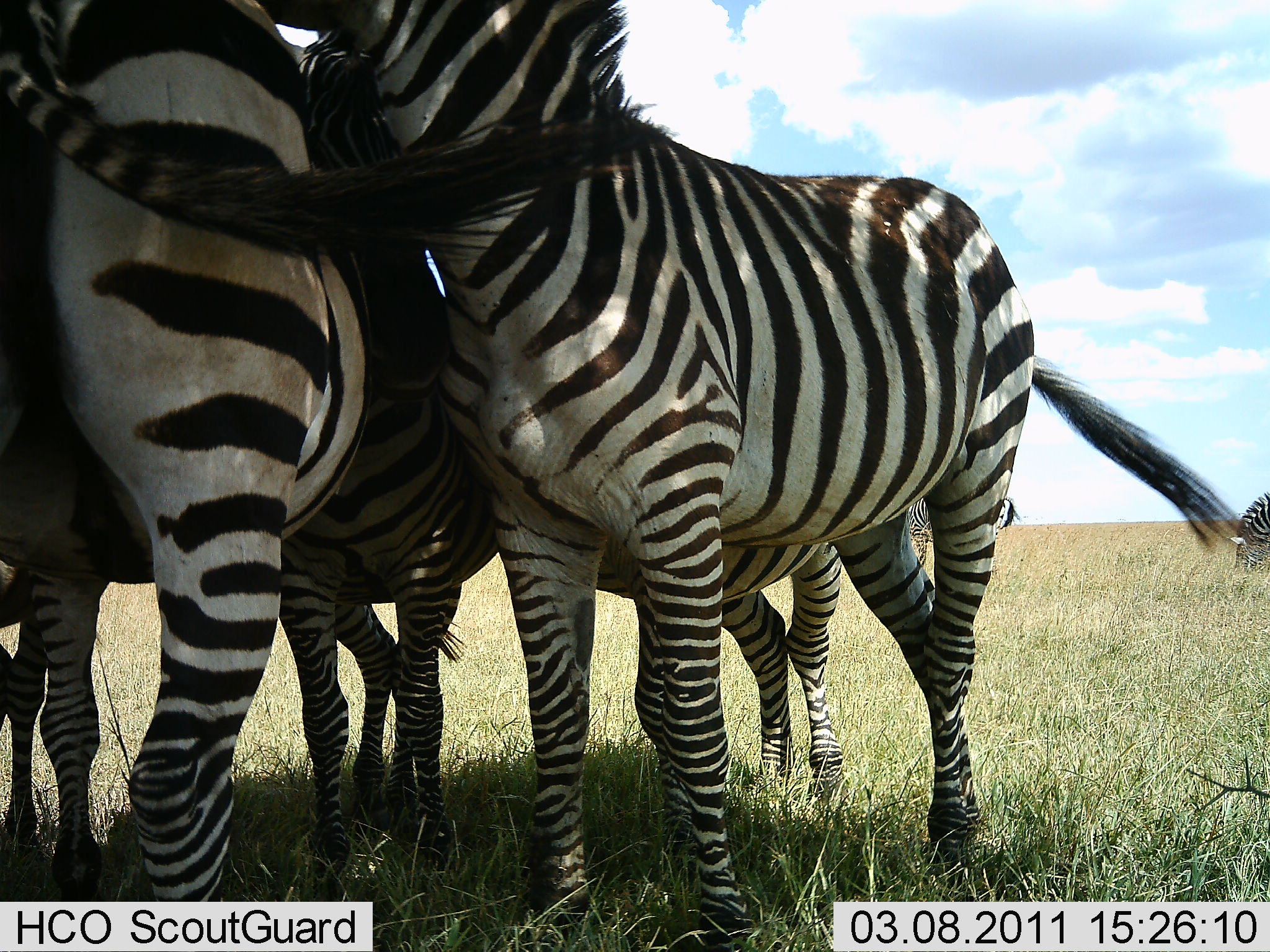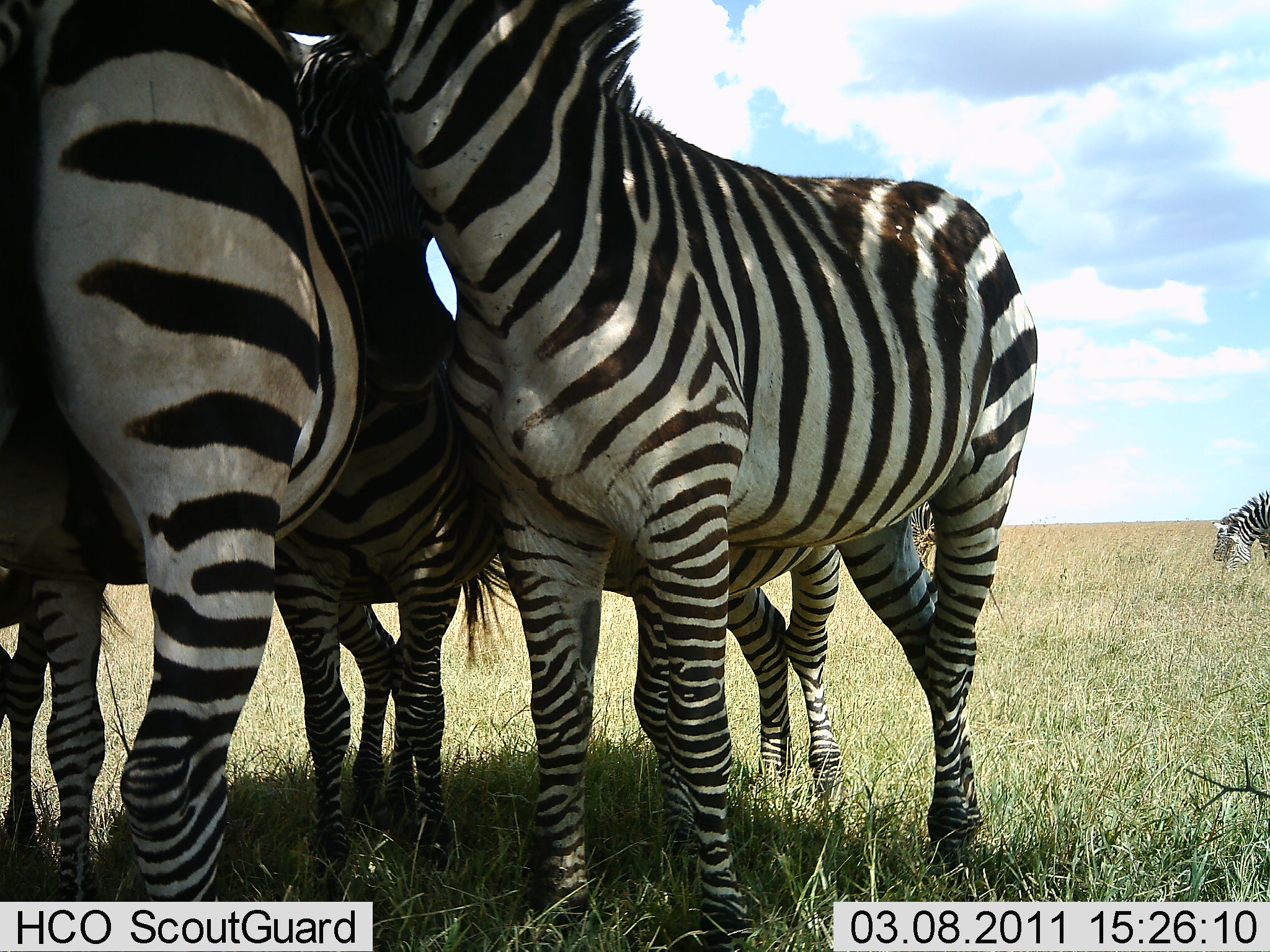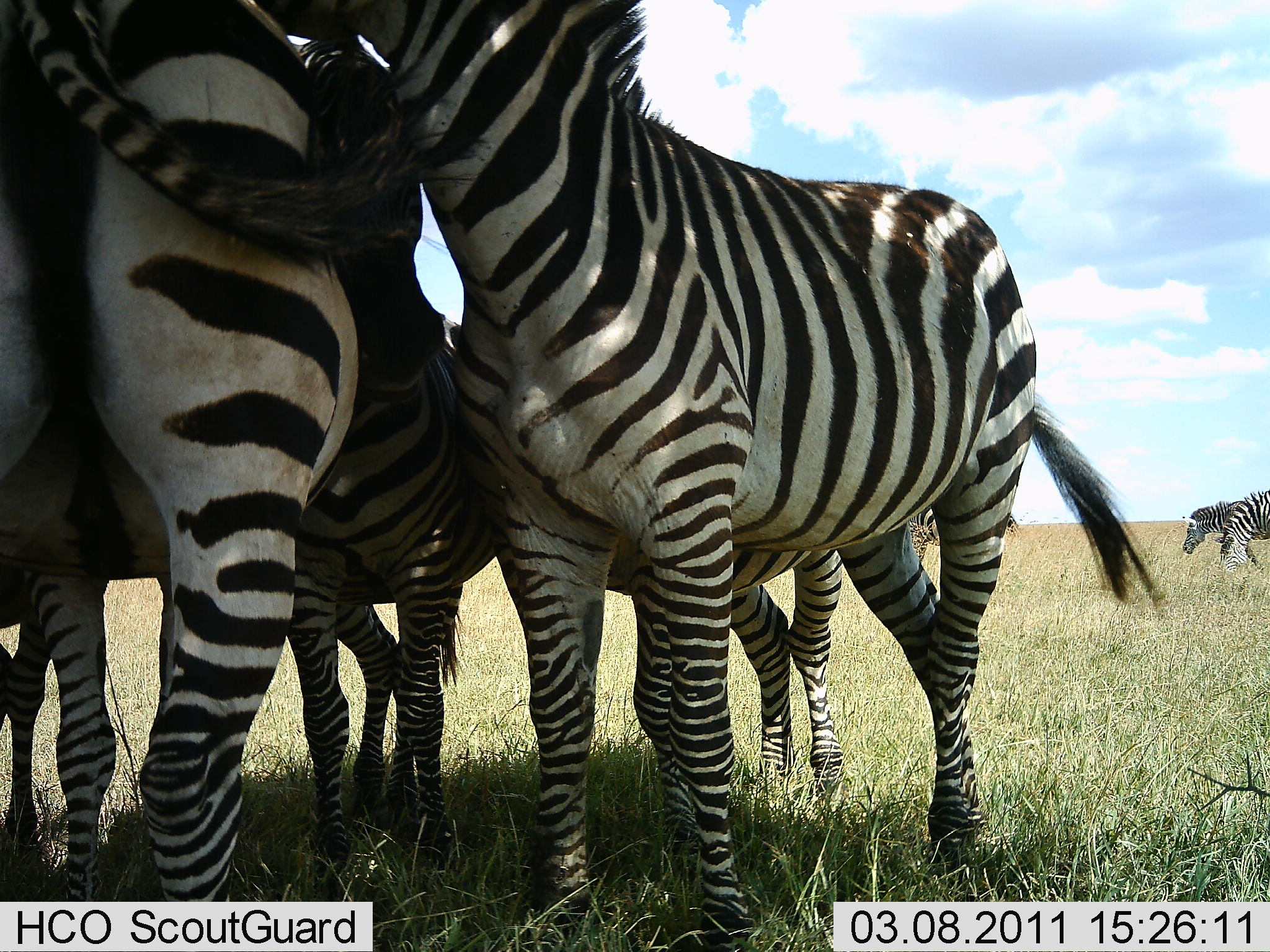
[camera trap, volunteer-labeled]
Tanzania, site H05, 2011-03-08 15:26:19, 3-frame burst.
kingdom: Animalia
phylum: Chordata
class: Mammalia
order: Perissodactyla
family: Equidae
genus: Equus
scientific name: Equus quagga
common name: plains zebra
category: zebra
Zebra (plains zebra) (Equus quagga), count 4. Behavior (volunteer vote fractions): standing 83%, resting 8%, moving 8%, interacting 75%. Young present (vote fraction): 8%. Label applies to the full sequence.